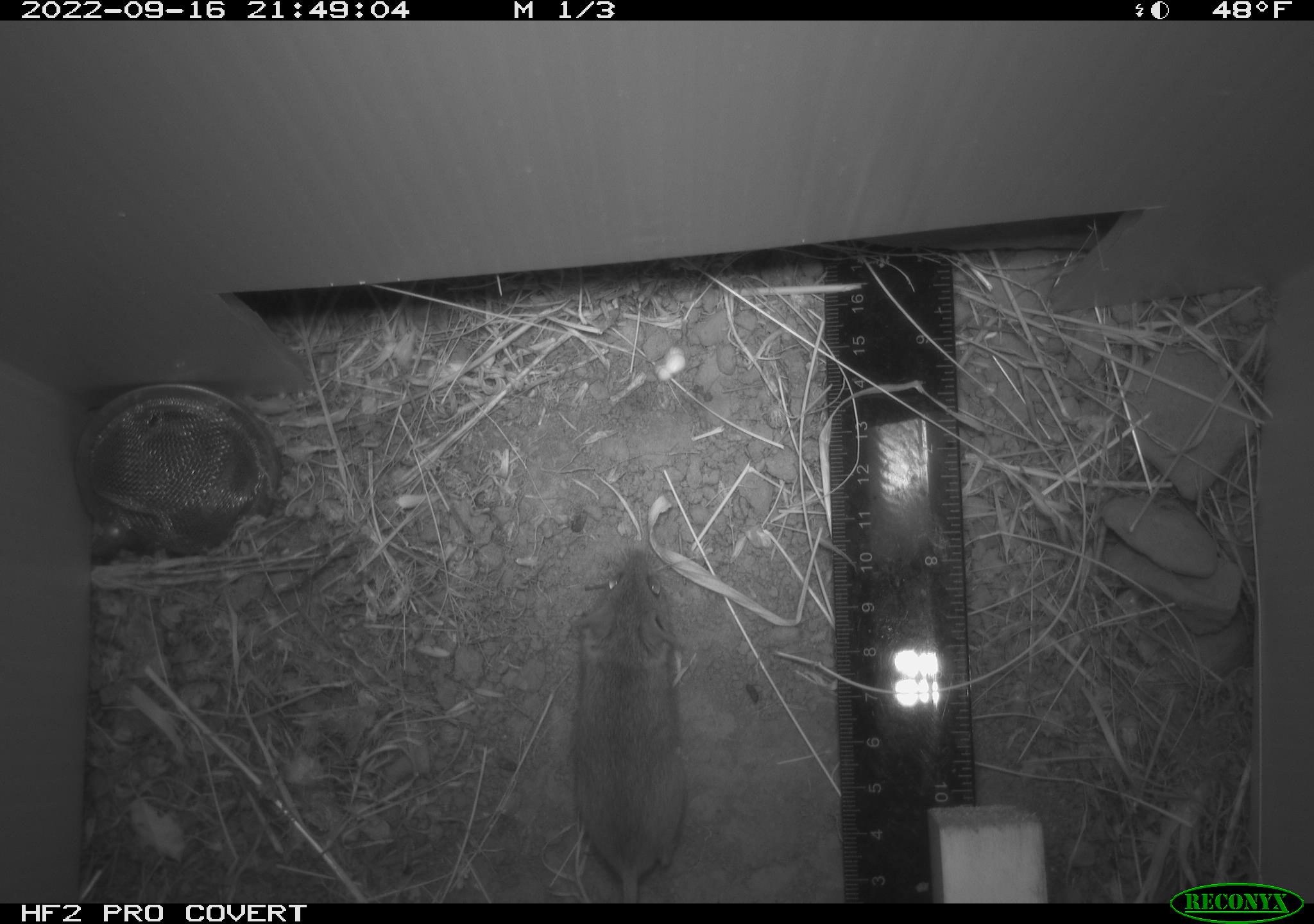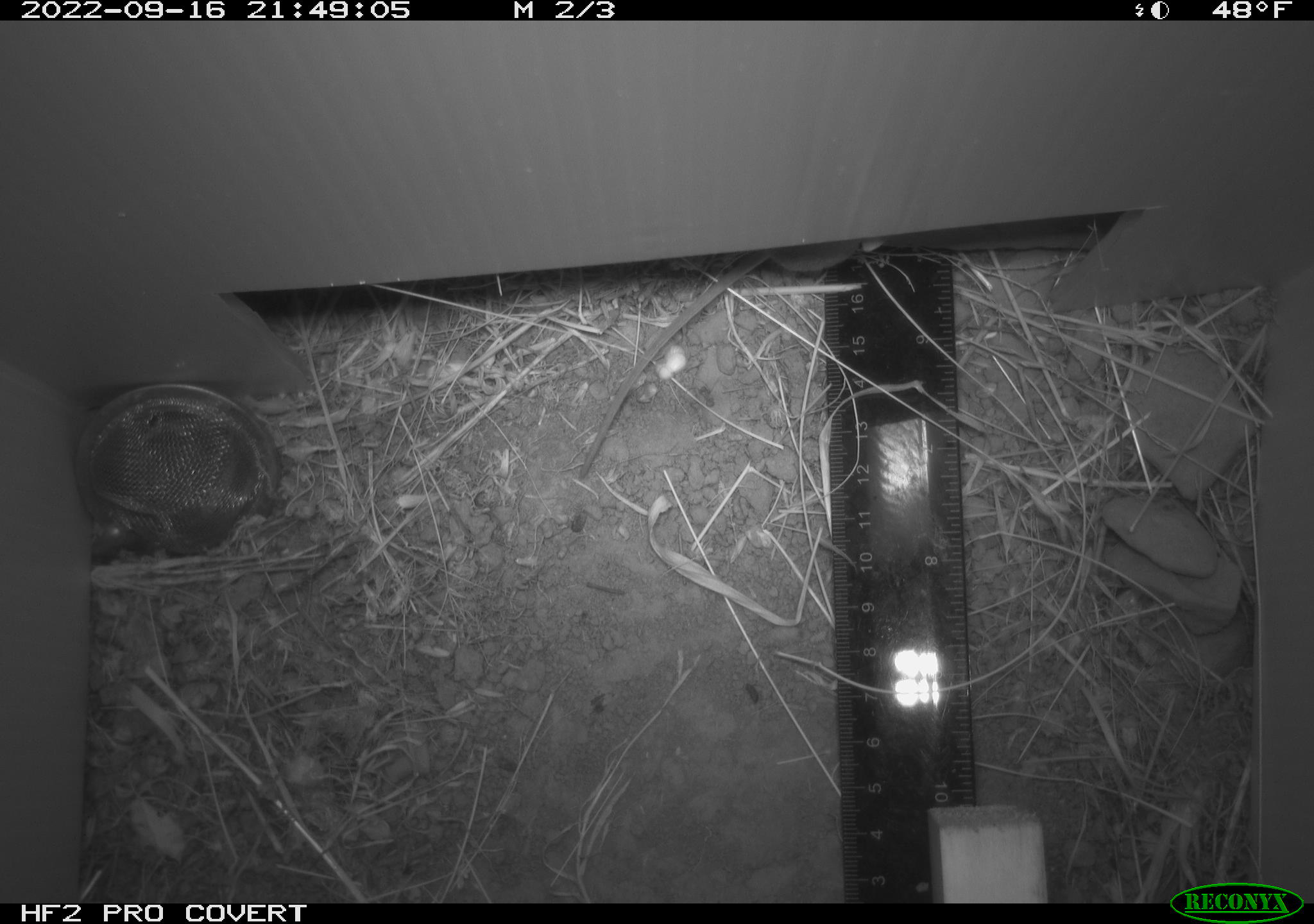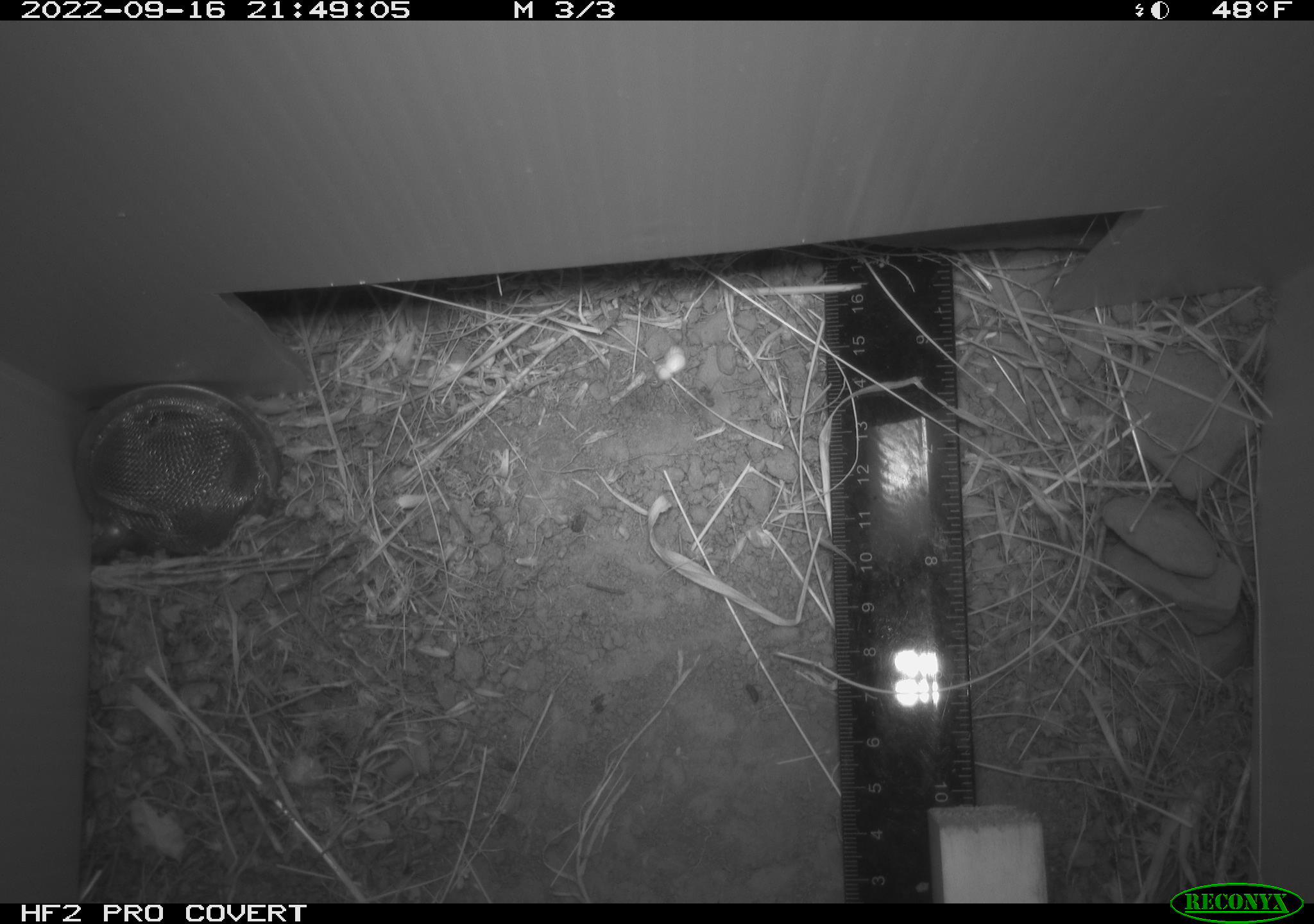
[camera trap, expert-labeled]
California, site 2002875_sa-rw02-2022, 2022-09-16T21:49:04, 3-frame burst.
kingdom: Animalia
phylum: Chordata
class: Mammalia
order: Rodentia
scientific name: Rodentia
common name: mouse species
Mouse species (Rodentia).